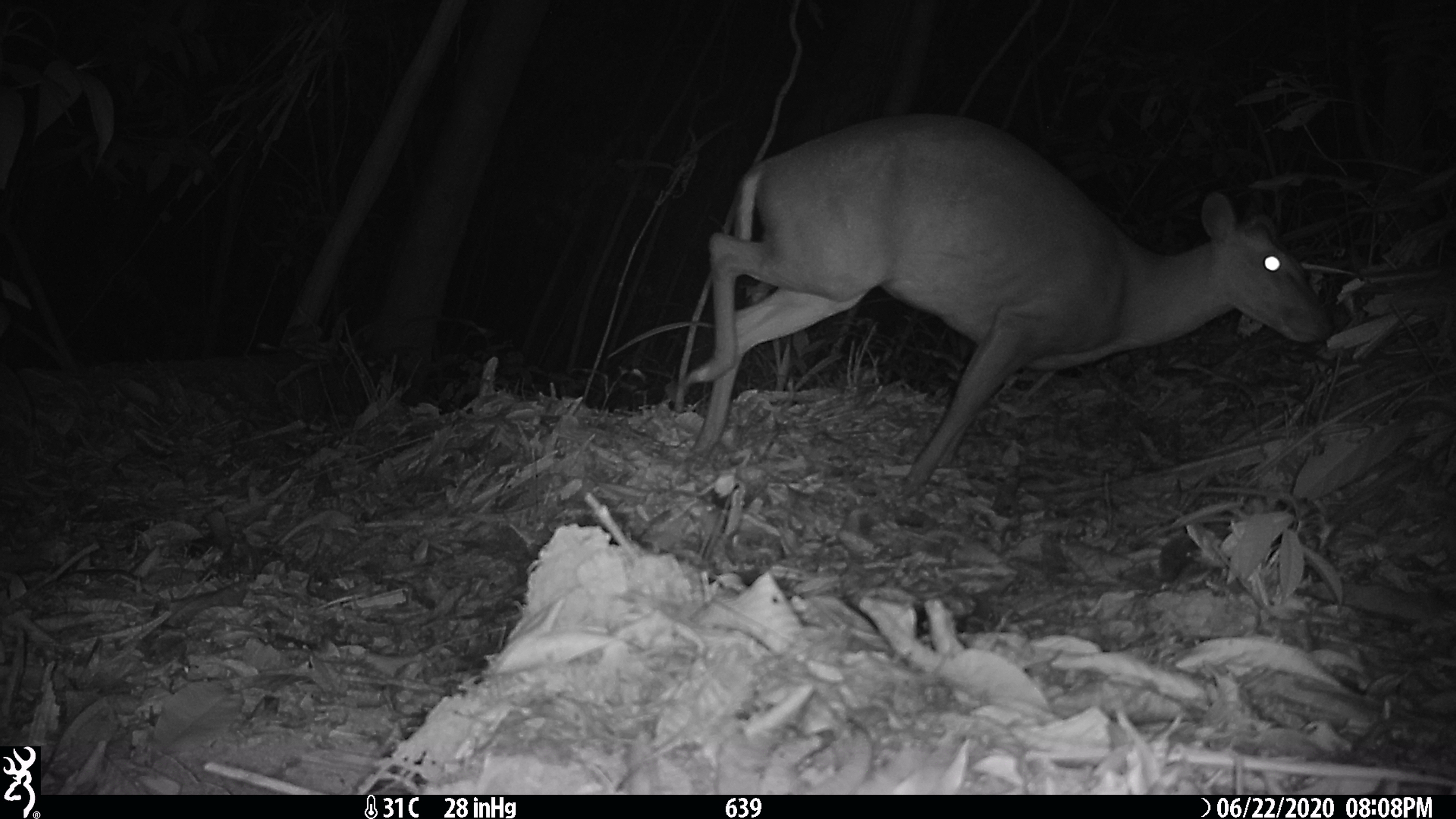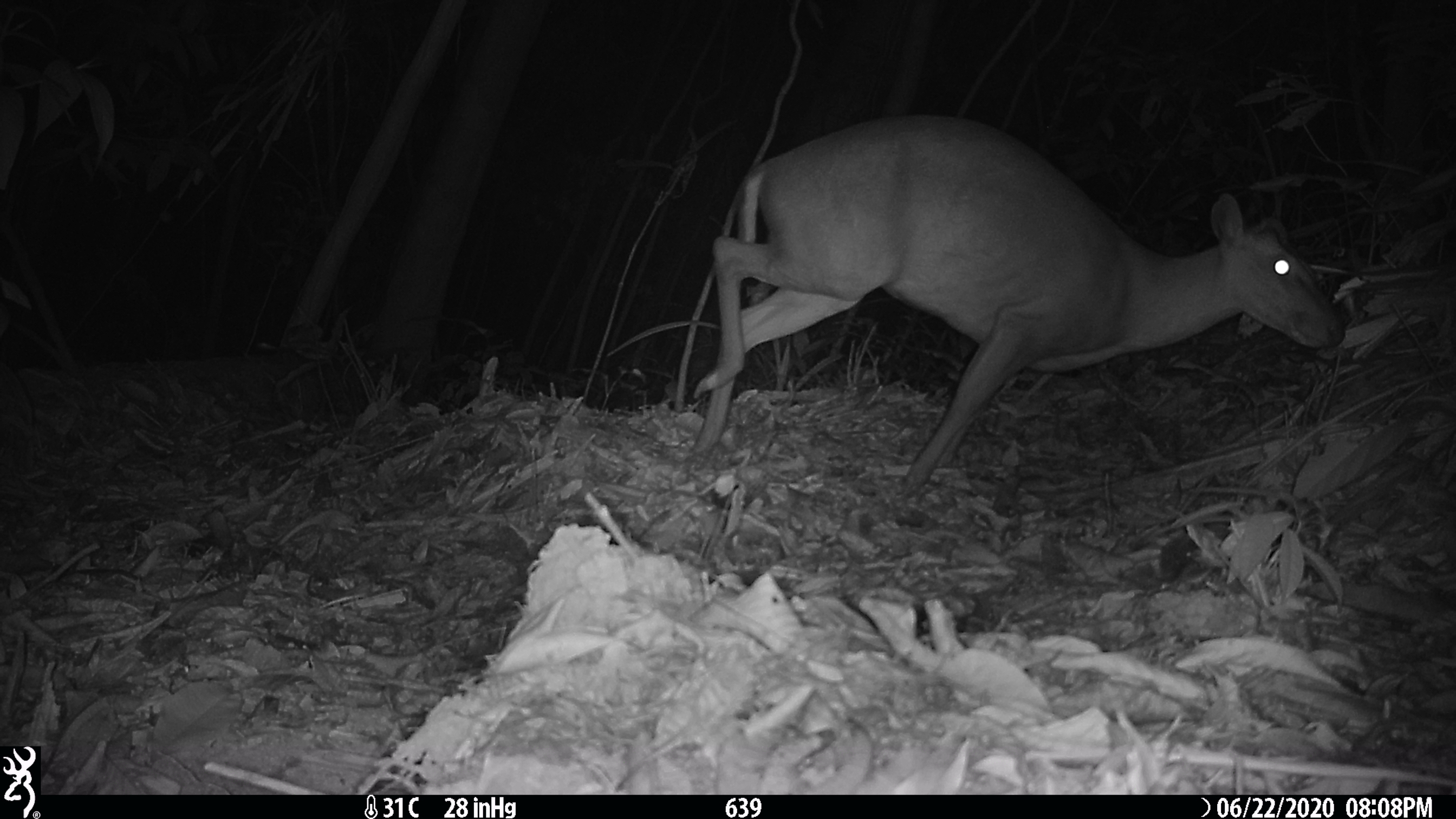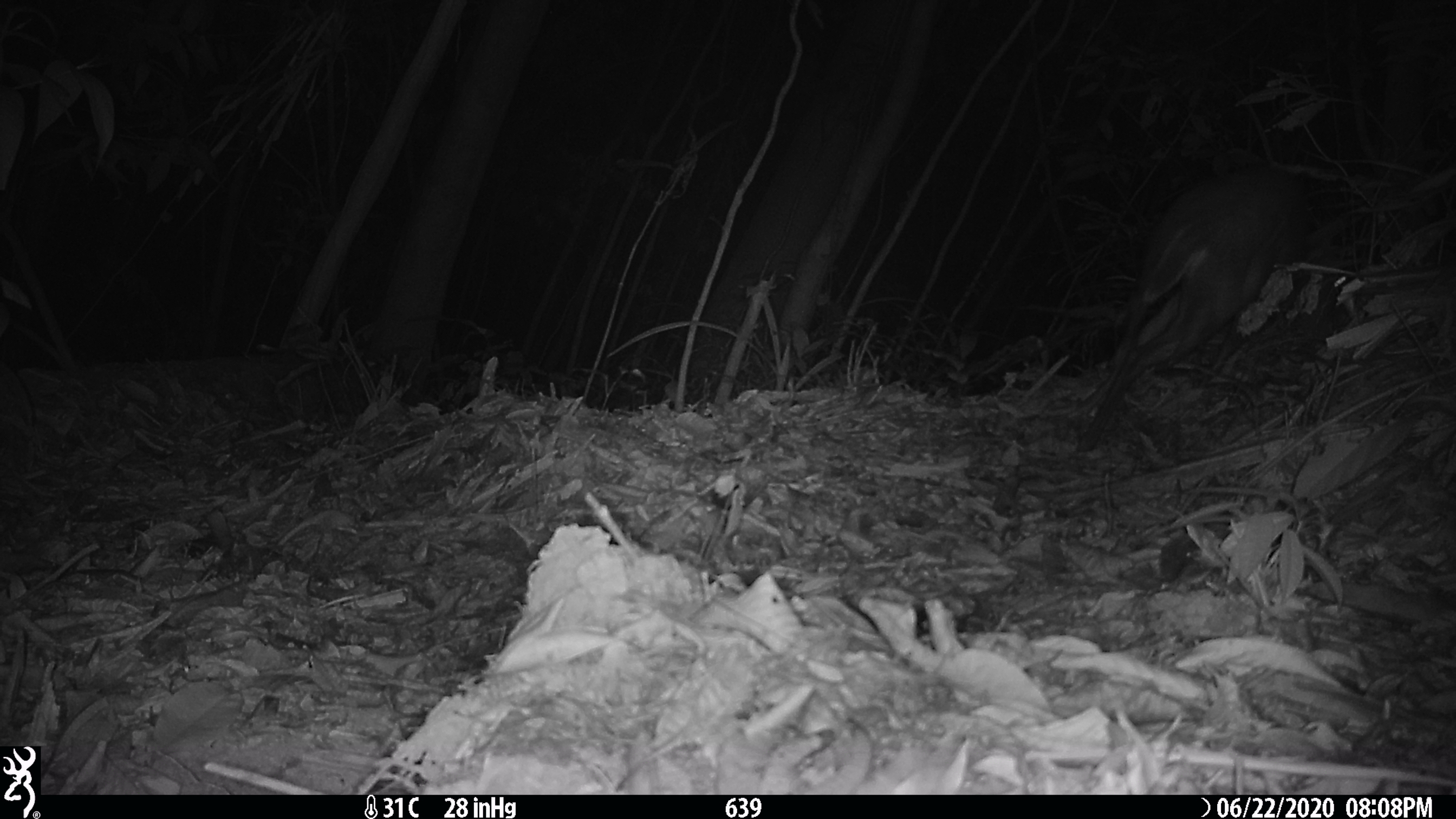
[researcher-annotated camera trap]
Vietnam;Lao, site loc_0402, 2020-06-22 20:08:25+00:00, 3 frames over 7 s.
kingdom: Animalia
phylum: Chordata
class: Mammalia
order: Artiodactyla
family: Cervidae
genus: Muntiacus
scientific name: Muntiacus rooseveltorum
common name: roosevelt's muntjac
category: roosevelts muntjac group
Roosevelts muntjac group (roosevelt's muntjac) (Muntiacus rooseveltorum). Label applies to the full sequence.